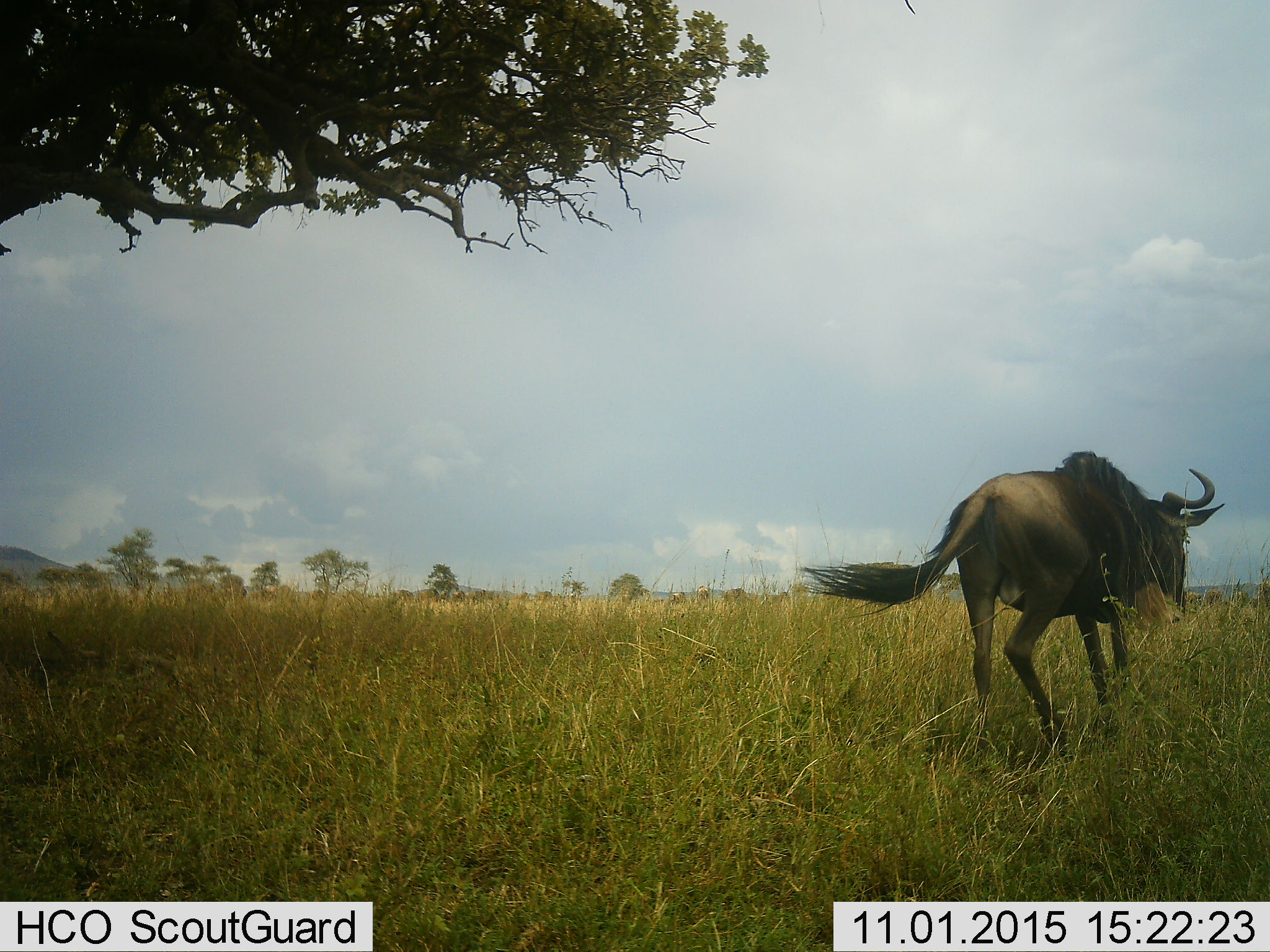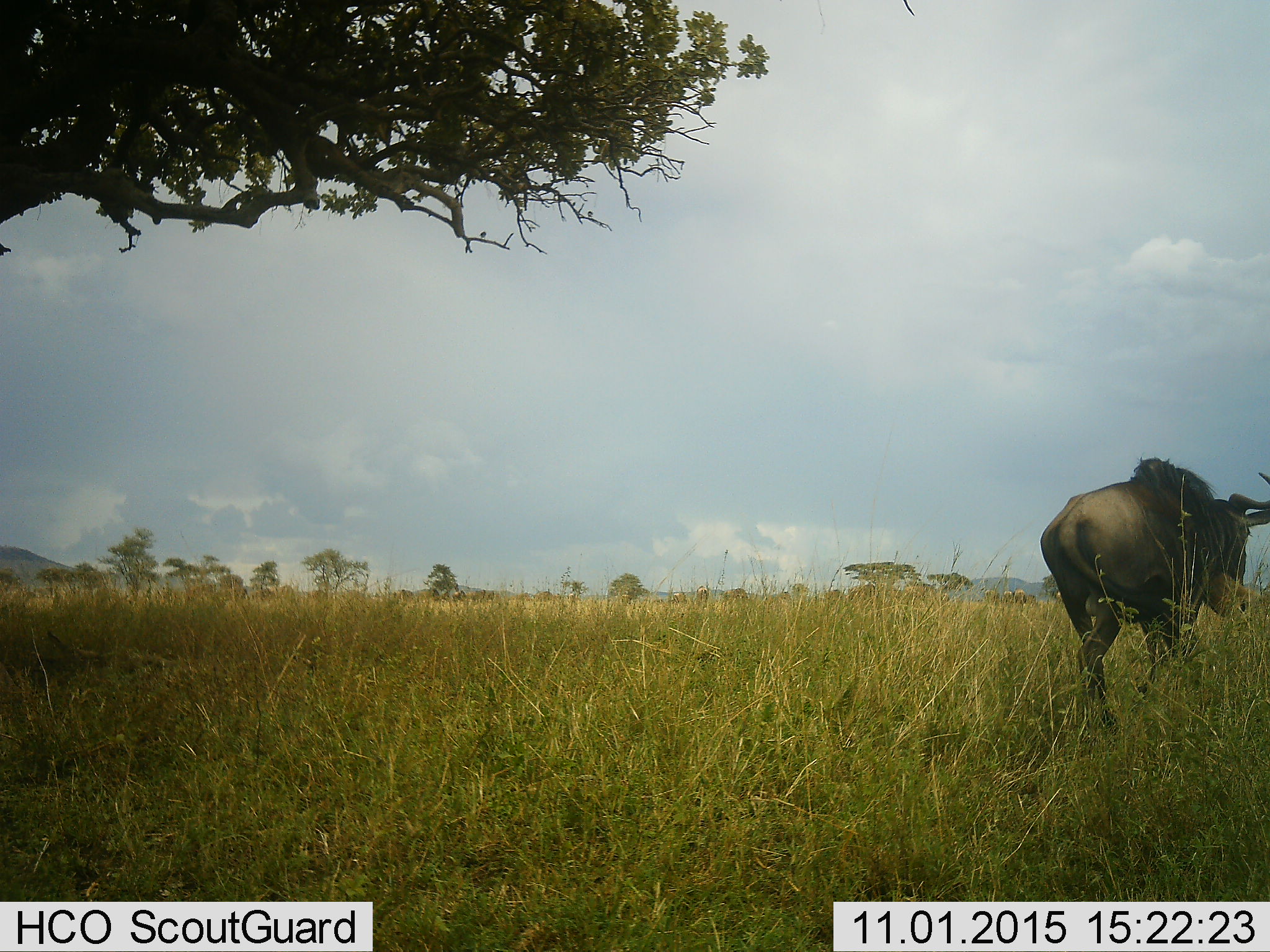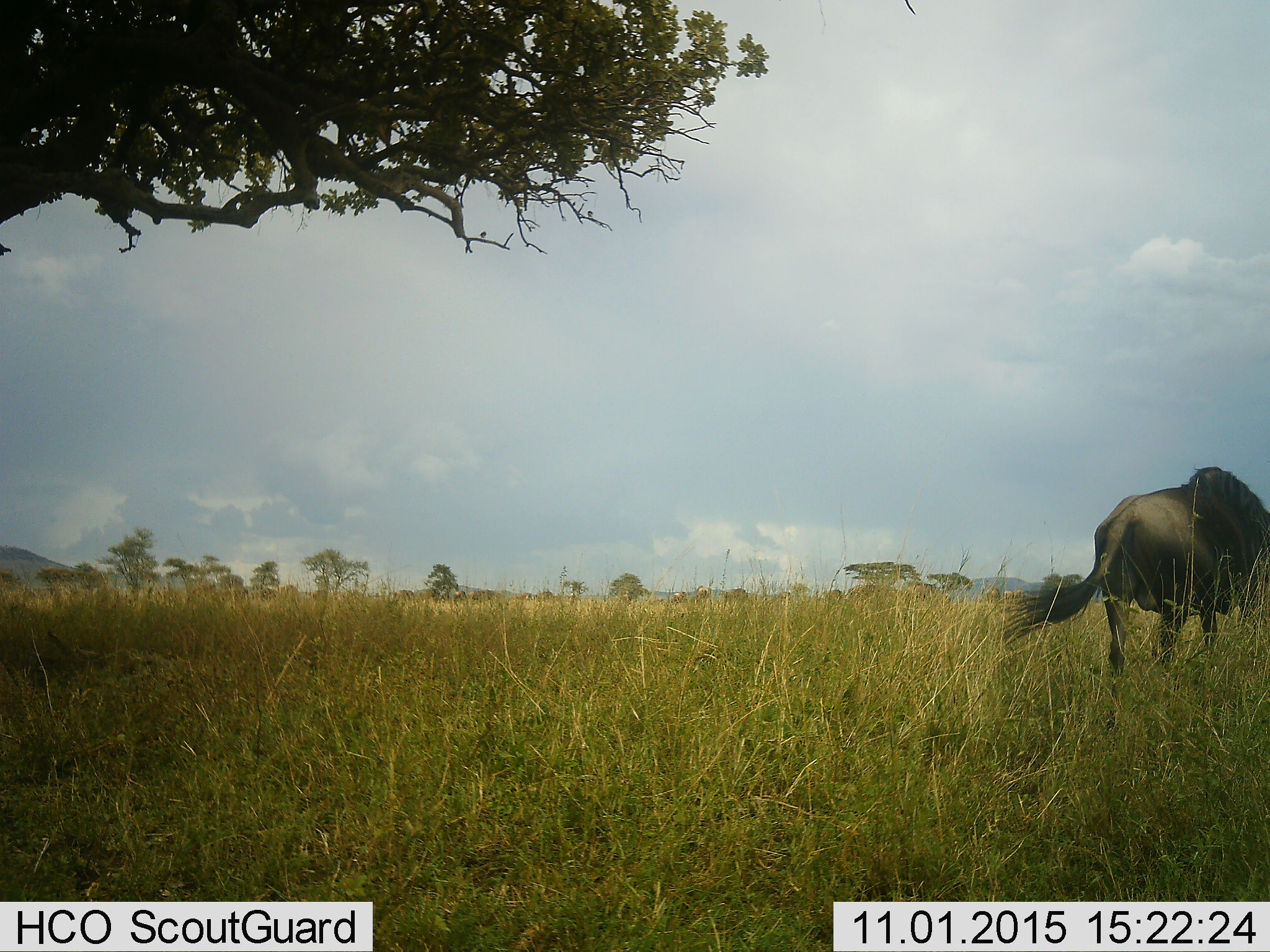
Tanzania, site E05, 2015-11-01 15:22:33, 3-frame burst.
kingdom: Animalia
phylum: Chordata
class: Mammalia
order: Artiodactyla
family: Bovidae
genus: Connochaetes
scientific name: Connochaetes taurinus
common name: blue wildebeest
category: wildebeest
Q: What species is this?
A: Wildebeest (blue wildebeest) (Connochaetes taurinus).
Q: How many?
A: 1.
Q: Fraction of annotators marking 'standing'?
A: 12%.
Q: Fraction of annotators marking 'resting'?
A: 0%.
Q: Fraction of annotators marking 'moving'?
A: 100%.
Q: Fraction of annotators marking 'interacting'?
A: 0%.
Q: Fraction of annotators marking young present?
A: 0%.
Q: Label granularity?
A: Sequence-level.